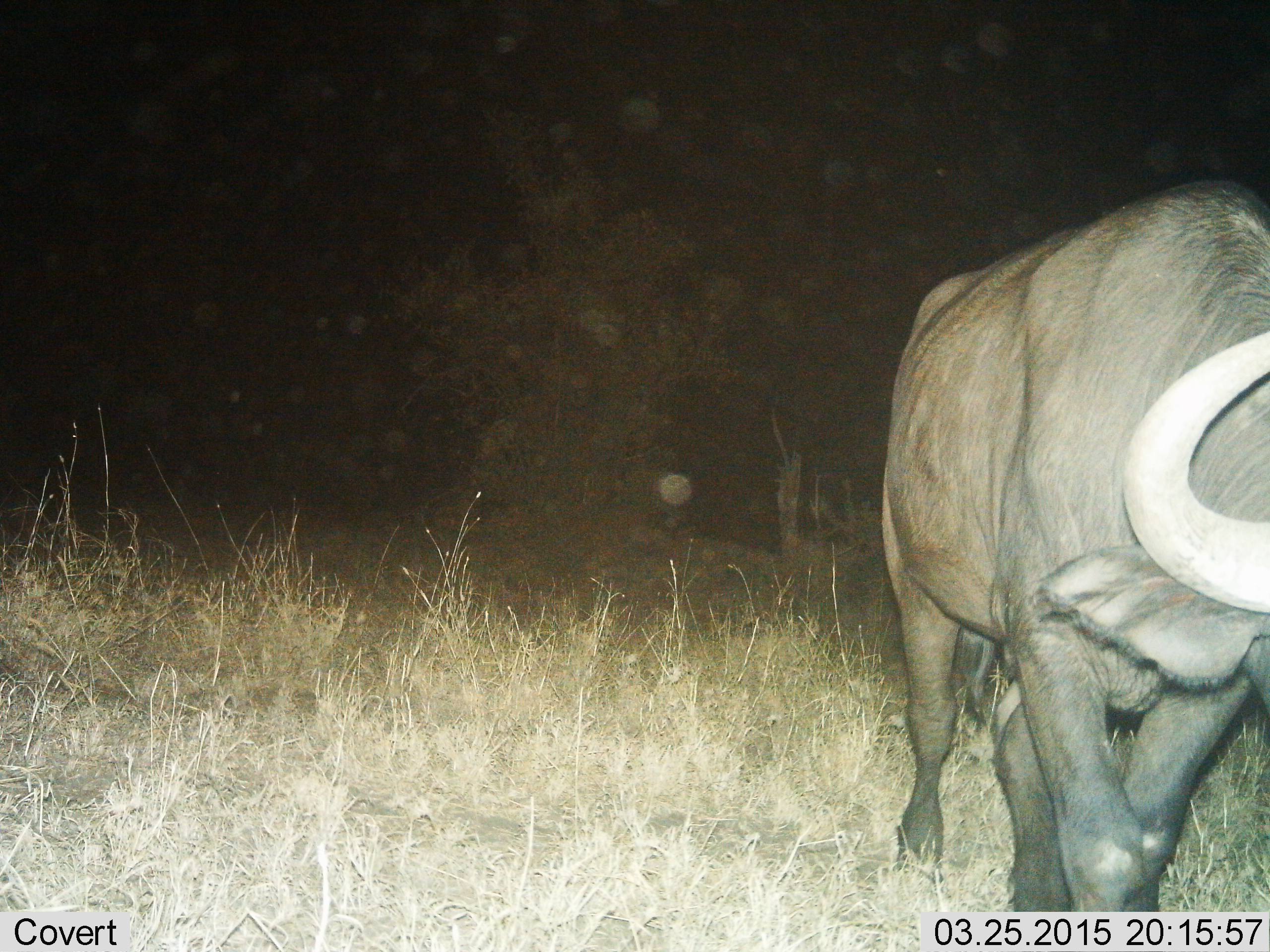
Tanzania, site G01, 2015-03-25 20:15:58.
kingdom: Animalia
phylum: Chordata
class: Mammalia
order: Artiodactyla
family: Bovidae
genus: Syncerus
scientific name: Syncerus caffer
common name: cape buffalo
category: buffalo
Buffalo (cape buffalo) (Syncerus caffer), count 1. Behavior (volunteer vote fractions): standing 56%, resting 0%, moving 67%, interacting 0%. Young present (vote fraction): 0%. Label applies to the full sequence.